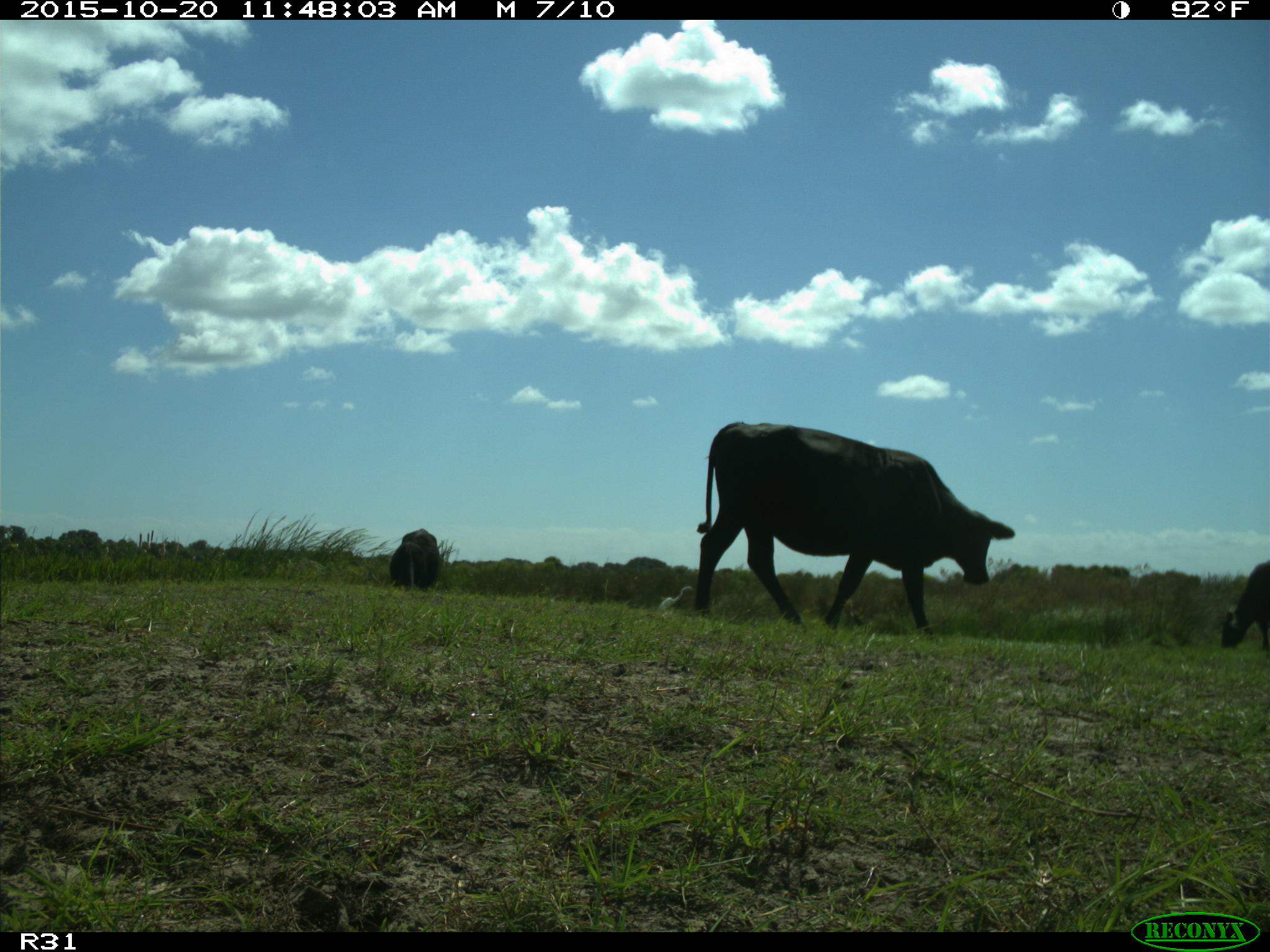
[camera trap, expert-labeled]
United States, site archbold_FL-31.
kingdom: Animalia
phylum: Chordata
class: Mammalia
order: Artiodactyla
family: Bovidae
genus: Bos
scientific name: Bos taurus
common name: domestic cow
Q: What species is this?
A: Bos taurus (domestic cow).